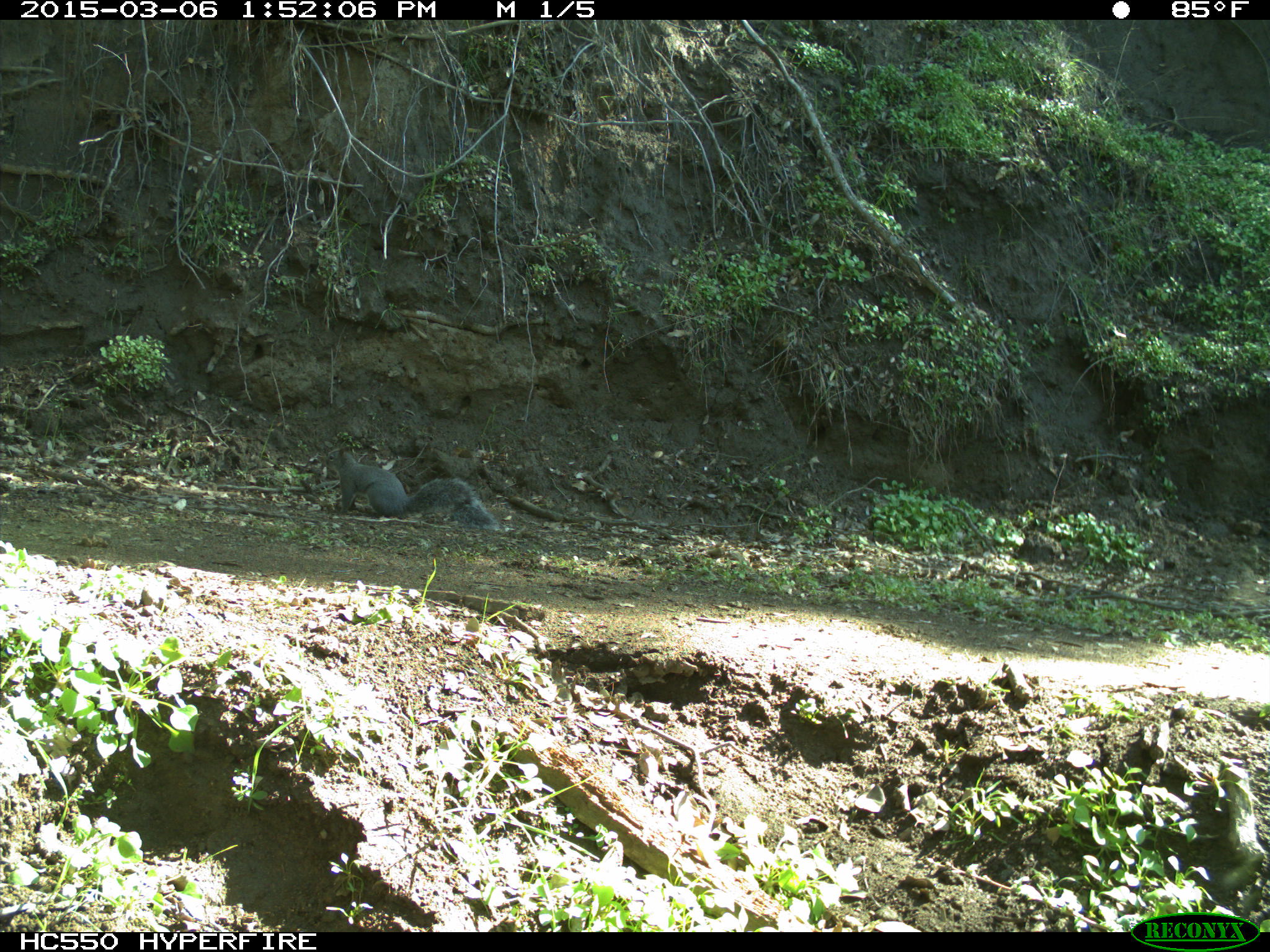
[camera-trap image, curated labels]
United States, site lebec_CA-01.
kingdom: Animalia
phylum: Chordata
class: Mammalia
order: Rodentia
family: Sciuridae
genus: Sciurus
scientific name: Sciurus carolinensis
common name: eastern gray squirrel